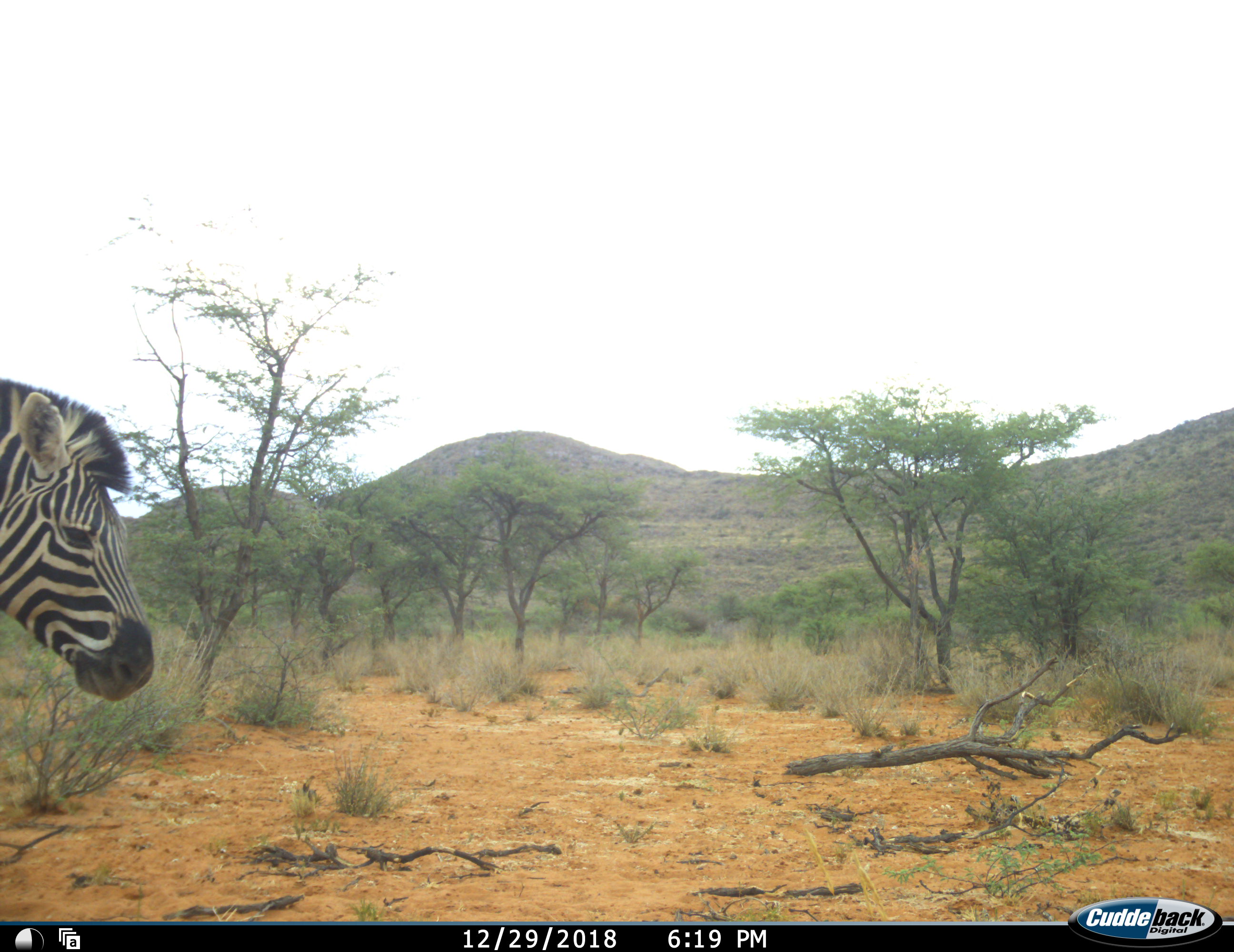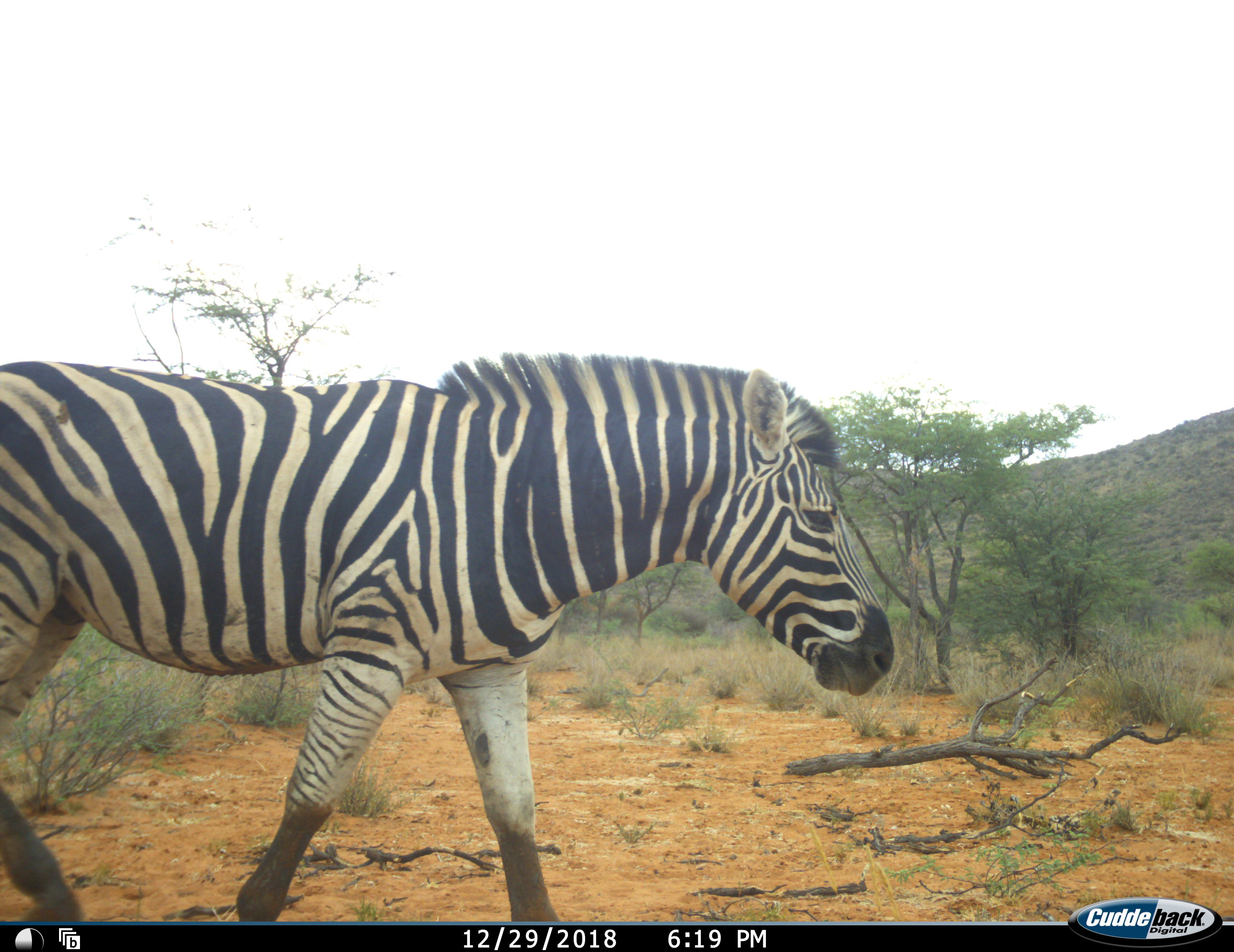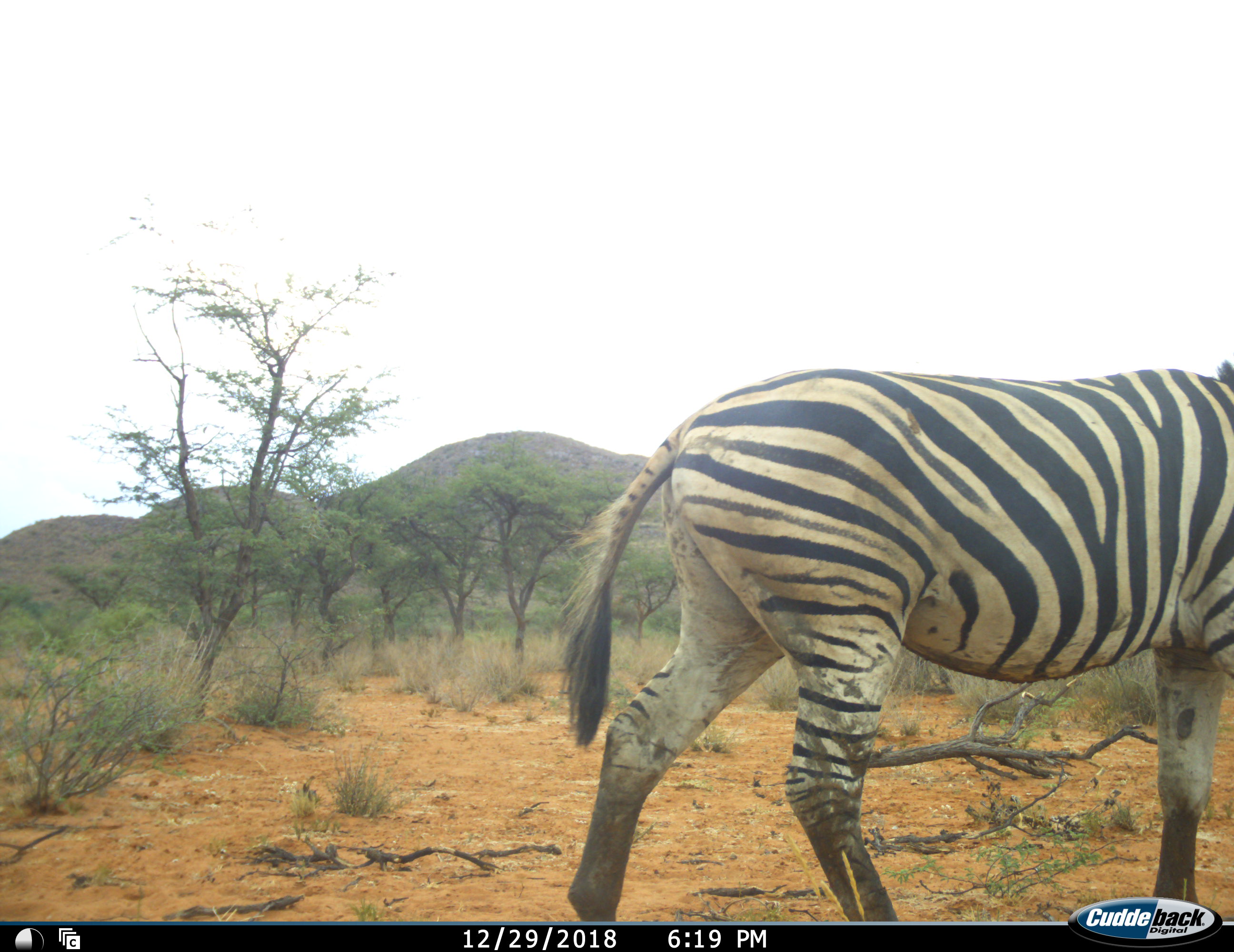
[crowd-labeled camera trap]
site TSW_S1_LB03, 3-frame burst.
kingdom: Animalia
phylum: Chordata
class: Mammalia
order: Perissodactyla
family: Equidae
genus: Equus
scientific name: Equus quagga burchellii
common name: burchell's zebra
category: zebraburchells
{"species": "zebraburchells (burchell's zebra) (Equus quagga burchellii)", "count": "1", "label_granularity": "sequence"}